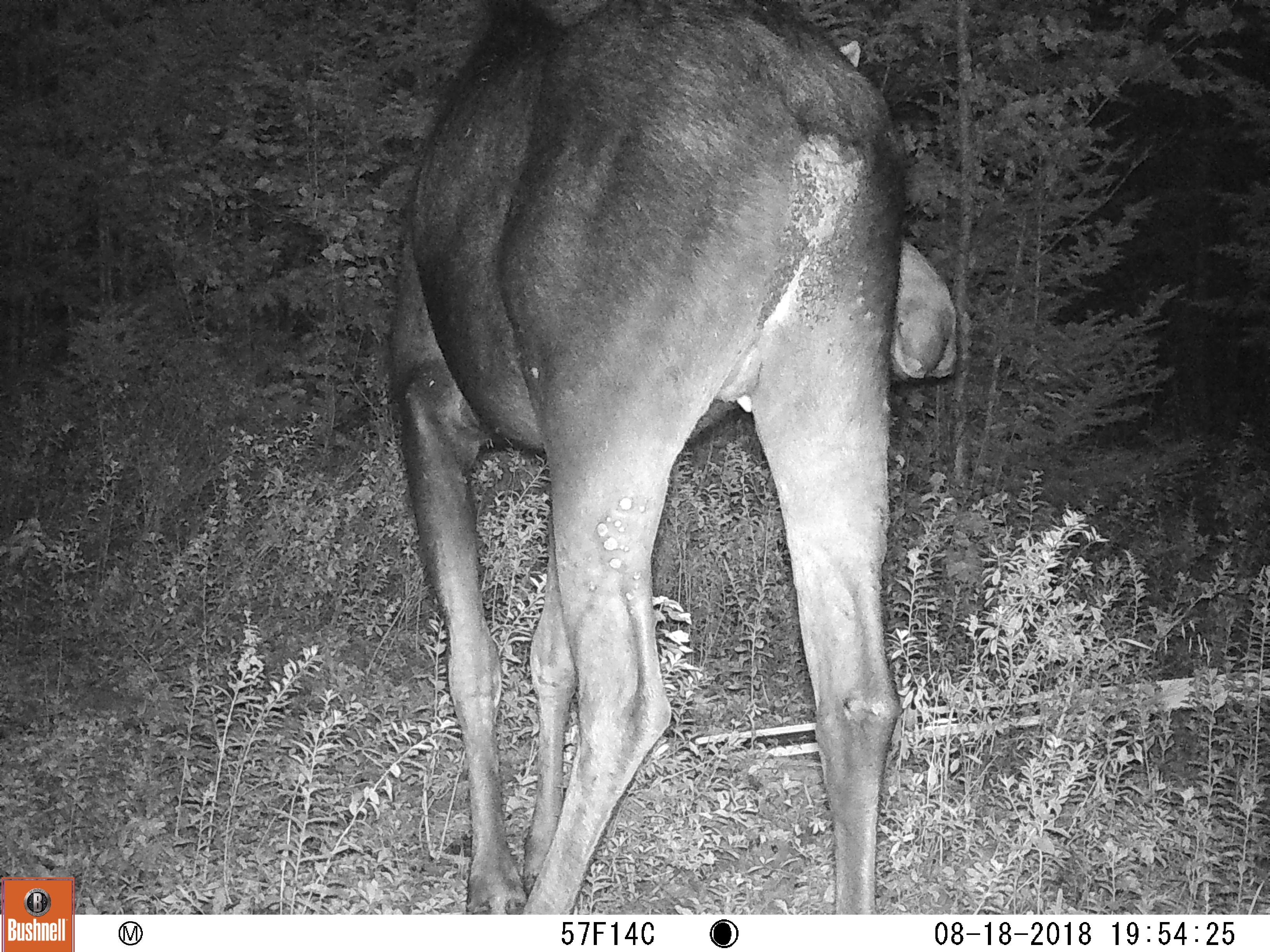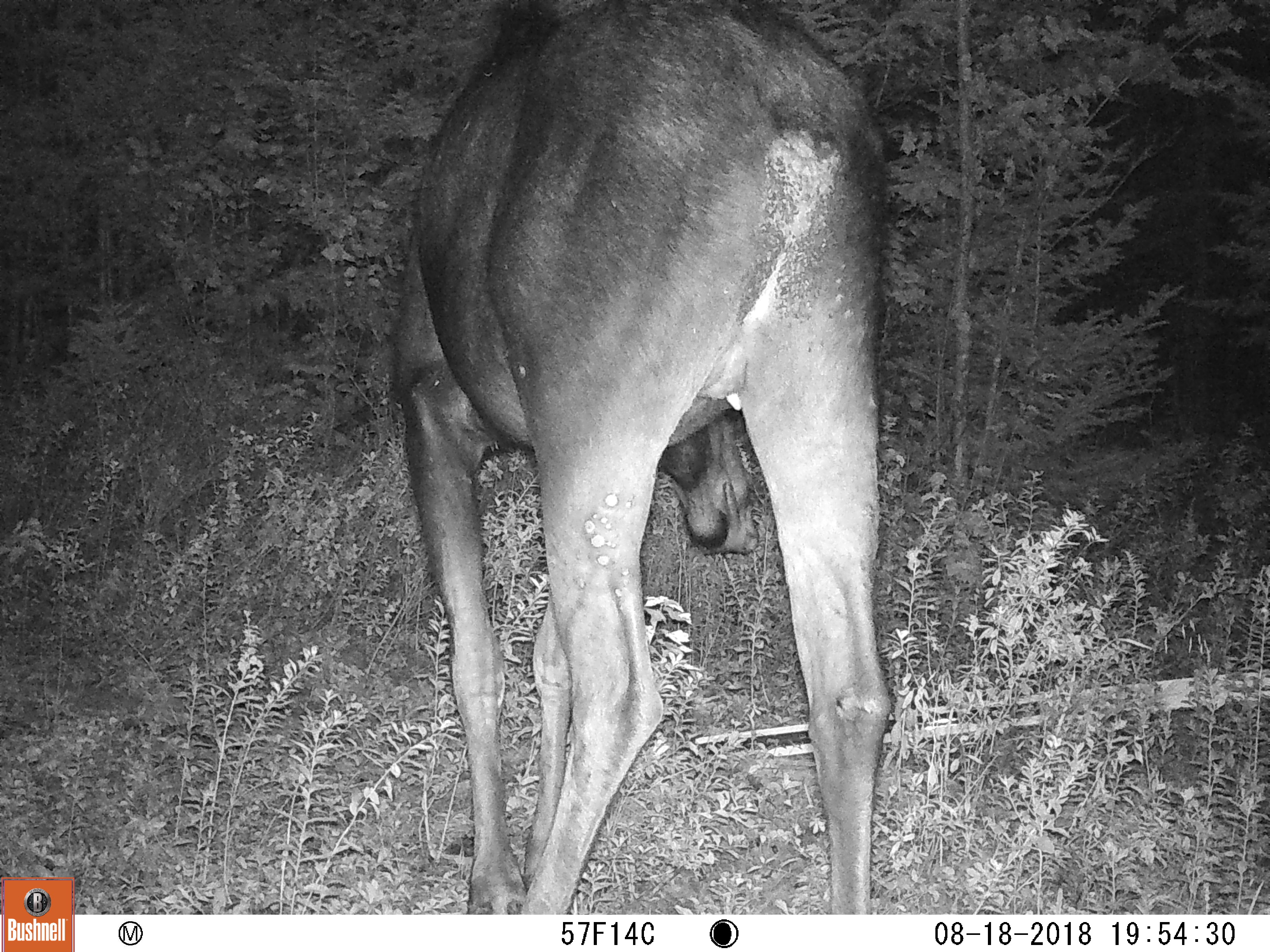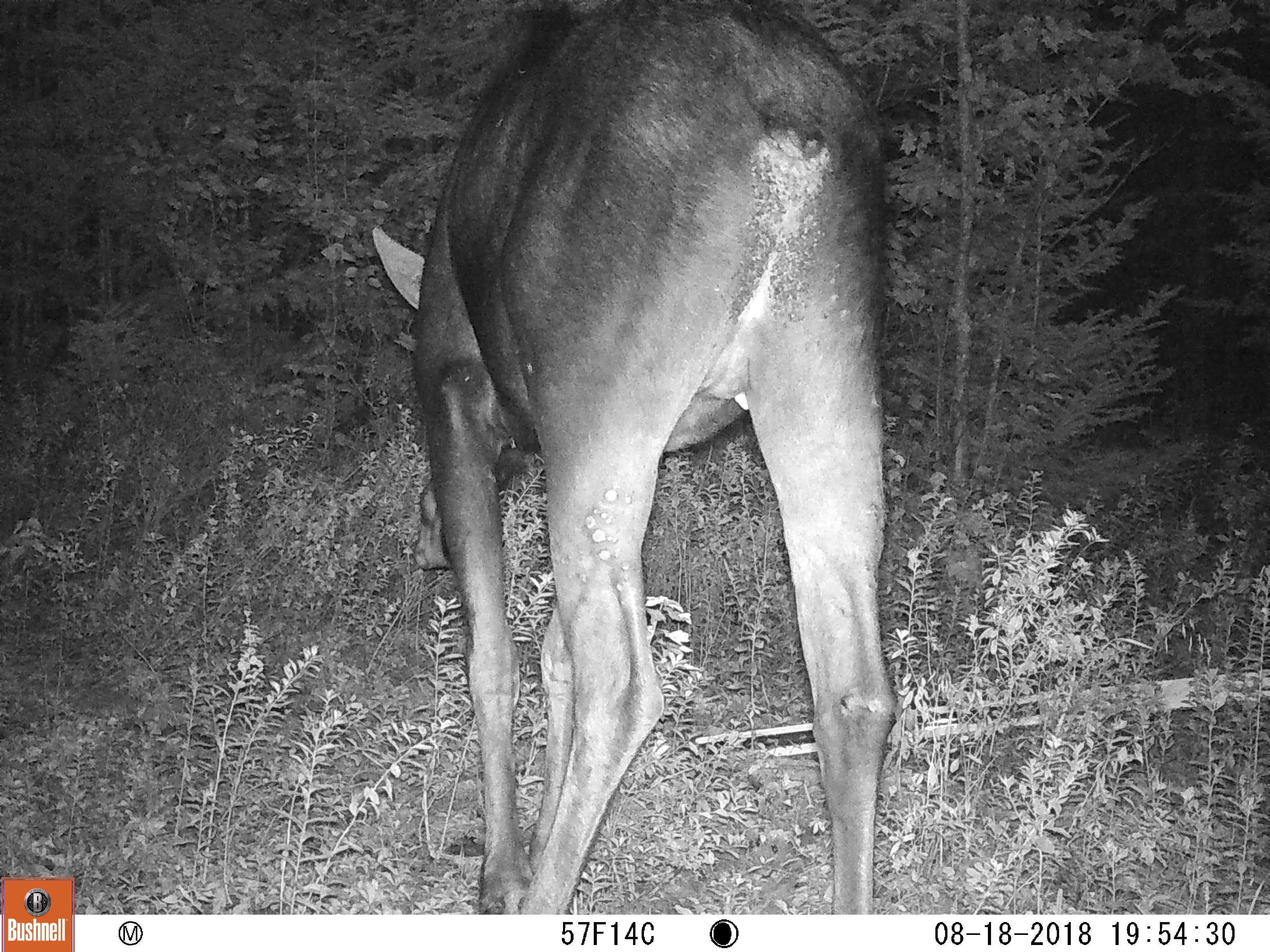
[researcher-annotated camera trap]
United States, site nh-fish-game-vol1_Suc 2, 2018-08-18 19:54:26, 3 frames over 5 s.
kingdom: Animalia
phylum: Chordata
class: Mammalia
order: Artiodactyla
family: Cervidae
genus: Alces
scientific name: Alces alces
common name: moose